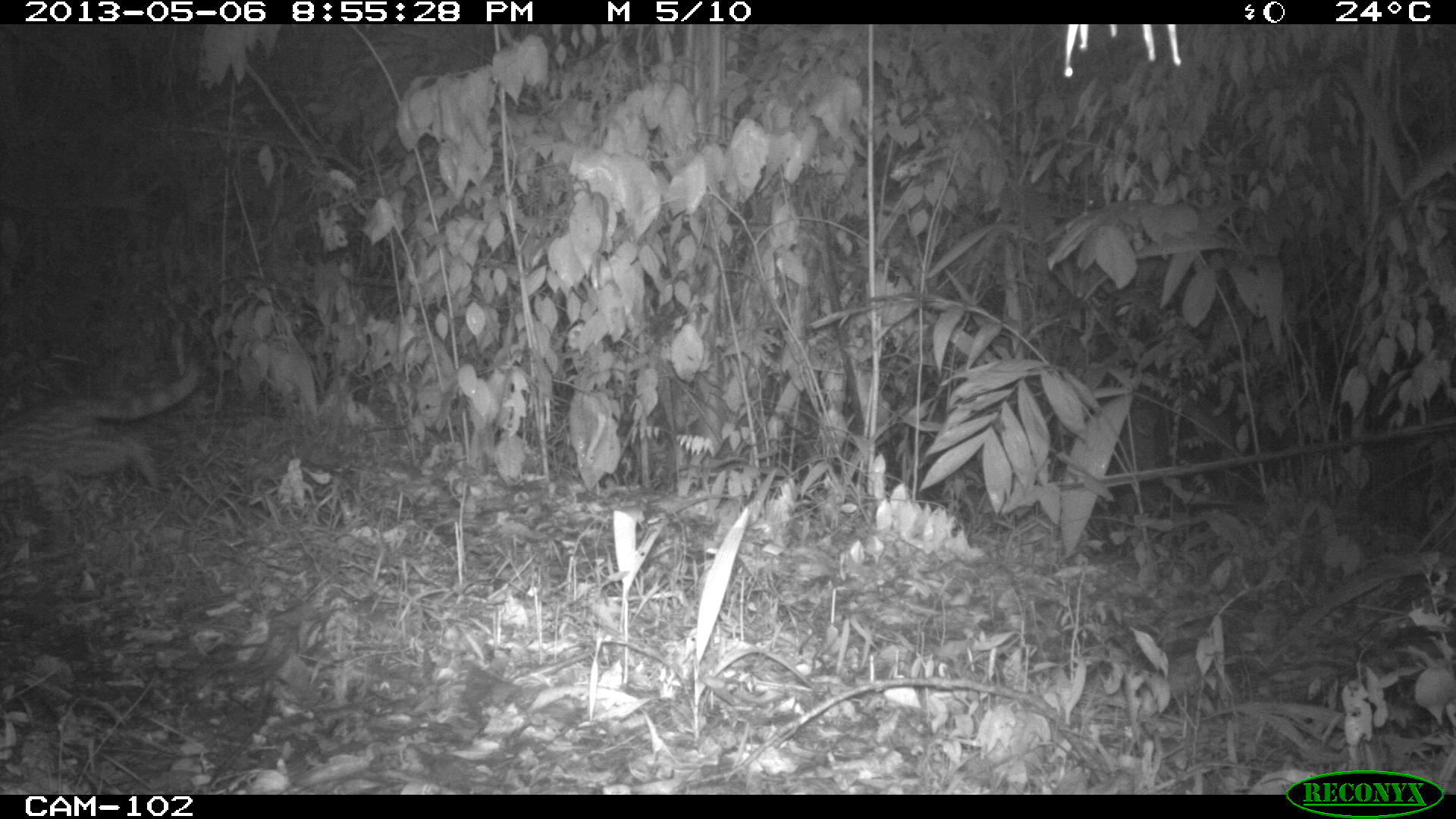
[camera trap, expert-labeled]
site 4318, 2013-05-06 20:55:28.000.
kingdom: Animalia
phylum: Chordata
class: Mammalia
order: Carnivora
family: Felidae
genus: Leopardus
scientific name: Leopardus wiedii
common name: margay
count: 1